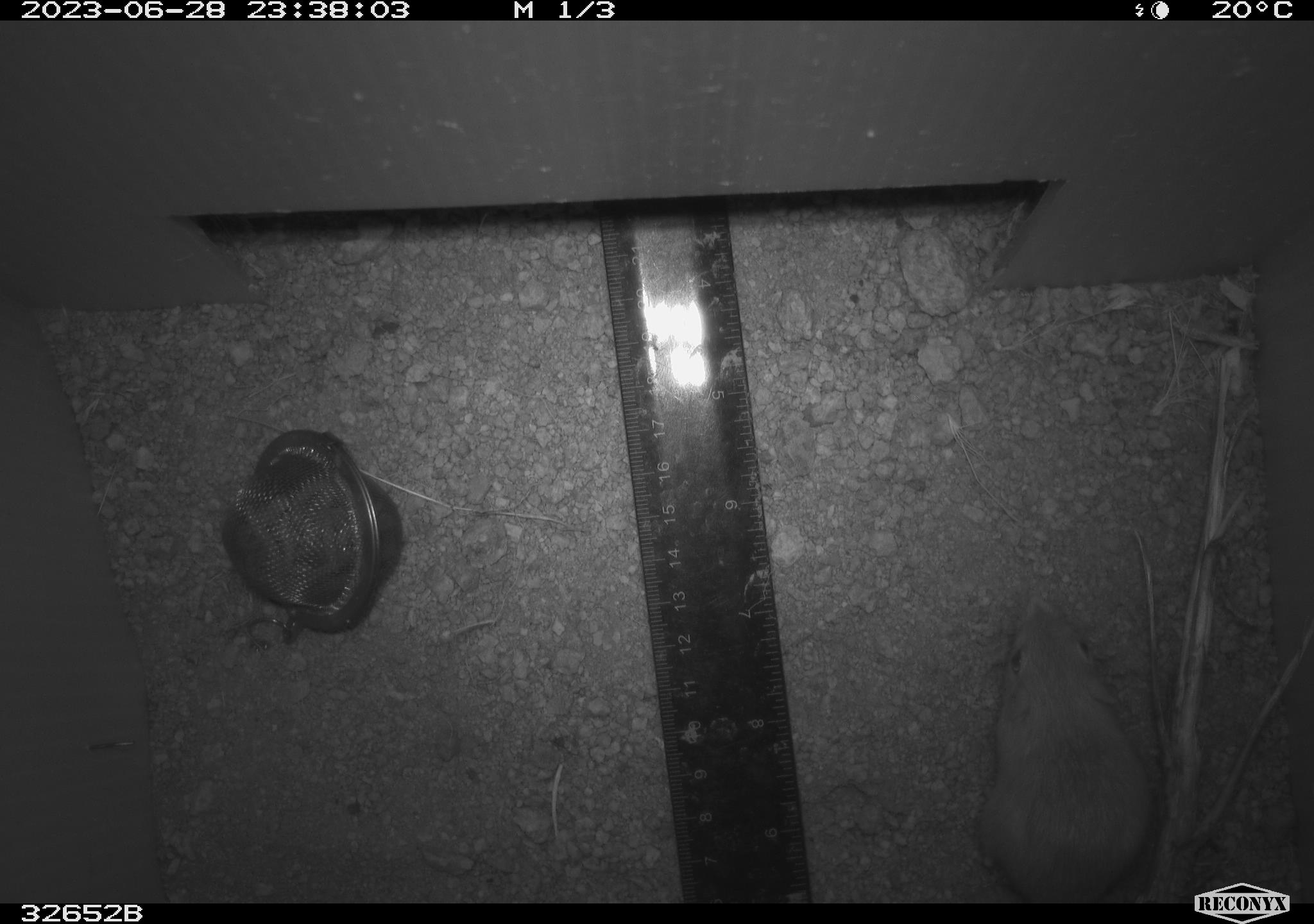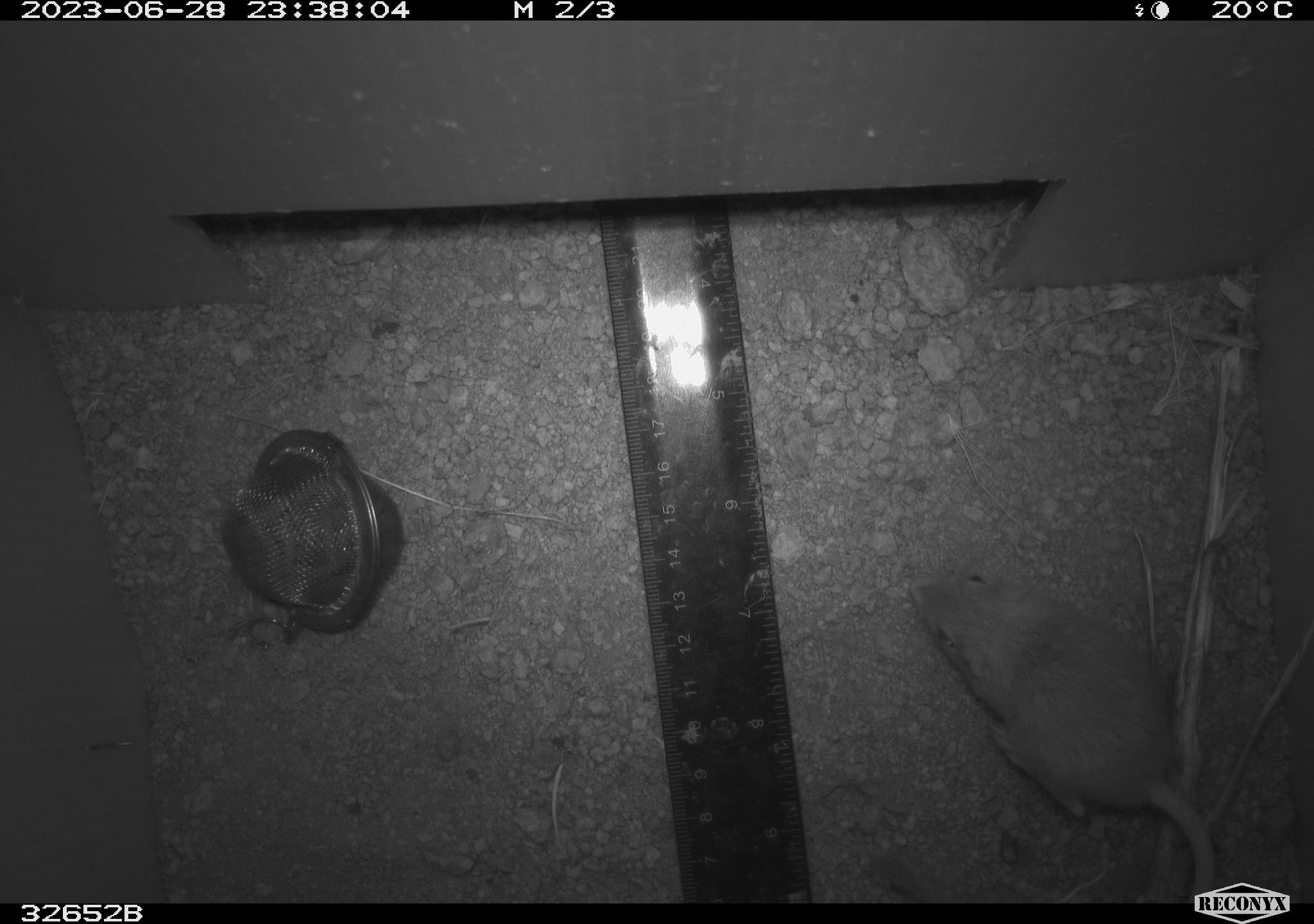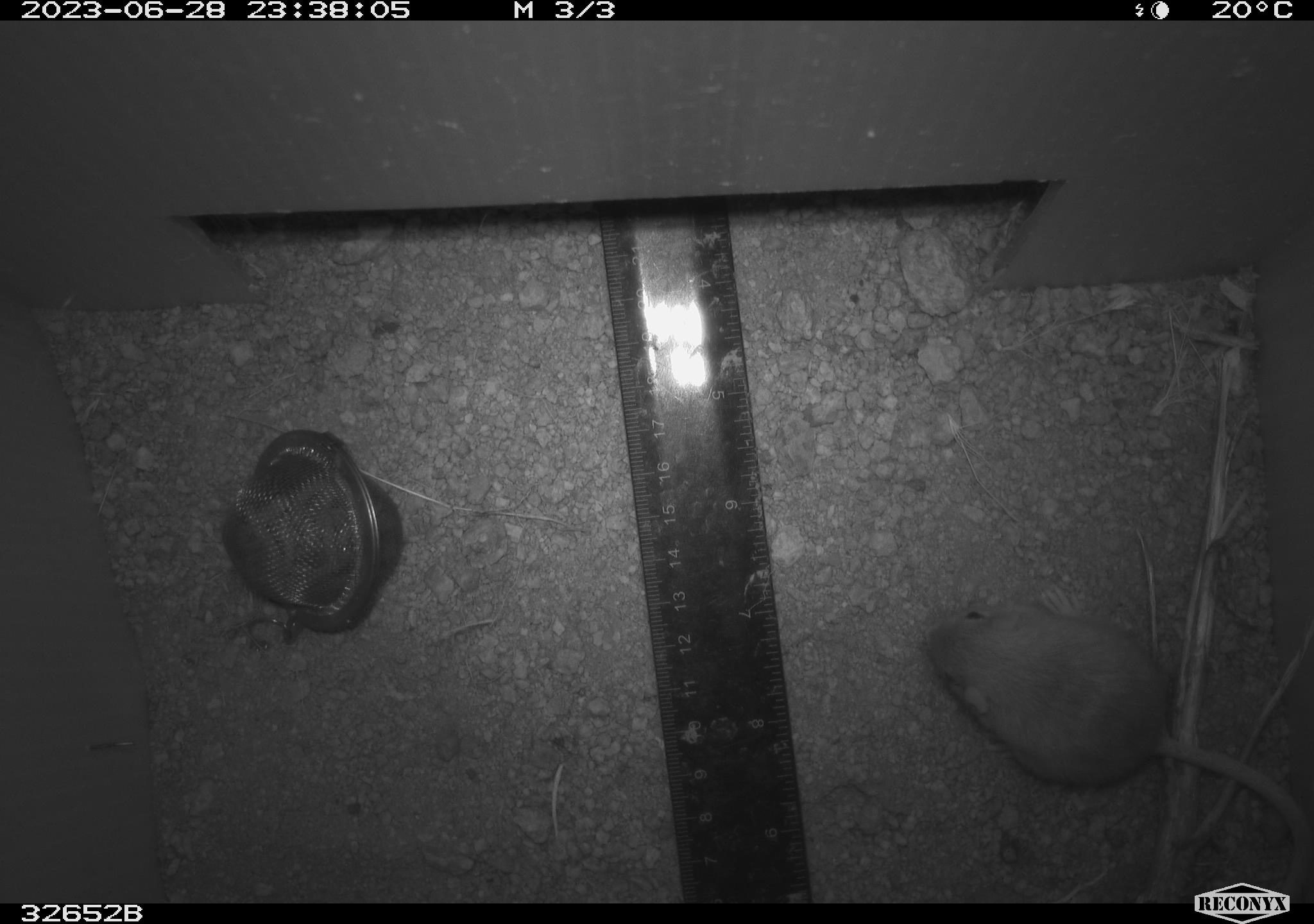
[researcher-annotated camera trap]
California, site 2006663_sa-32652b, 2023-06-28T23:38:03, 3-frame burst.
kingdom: Animalia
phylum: Chordata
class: Mammalia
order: Rodentia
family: Heteromyidae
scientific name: Heteromyidae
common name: kangaroo rats and pocket mice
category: heteromyidae family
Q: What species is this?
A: Heteromyidae family (kangaroo rats and pocket mice) (Heteromyidae).